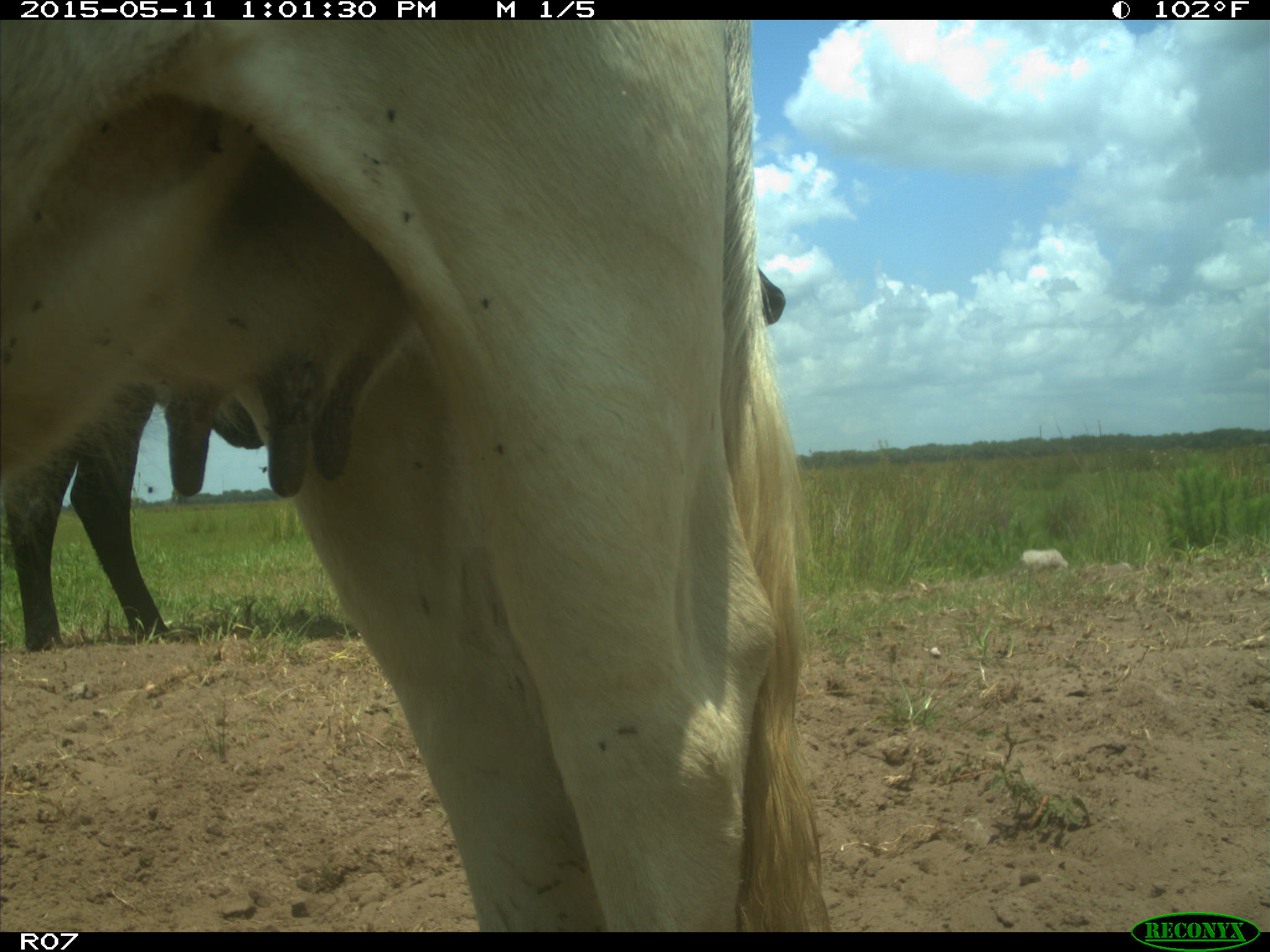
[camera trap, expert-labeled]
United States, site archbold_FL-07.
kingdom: Animalia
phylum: Chordata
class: Mammalia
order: Artiodactyla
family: Bovidae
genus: Bos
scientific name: Bos taurus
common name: domestic cow